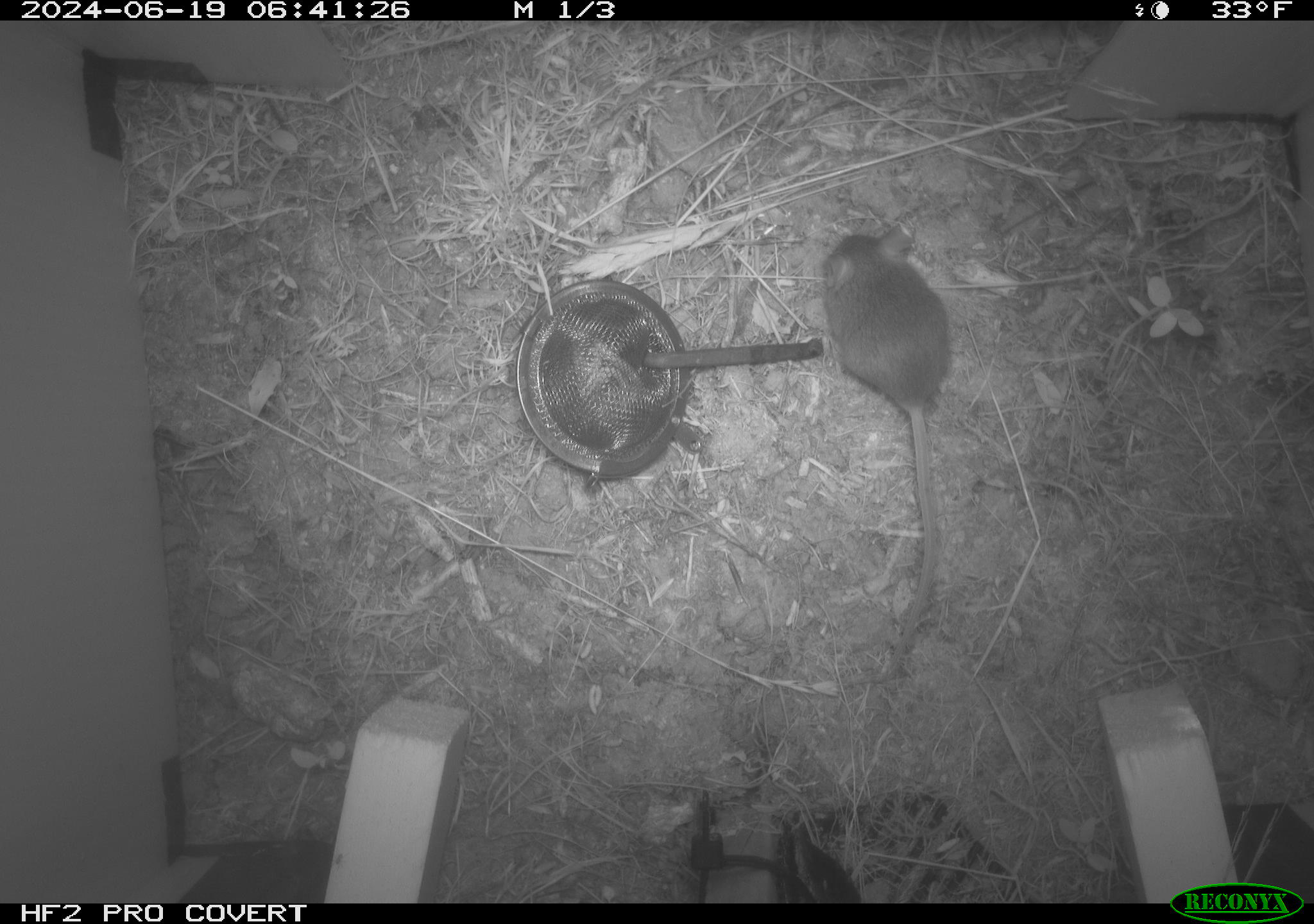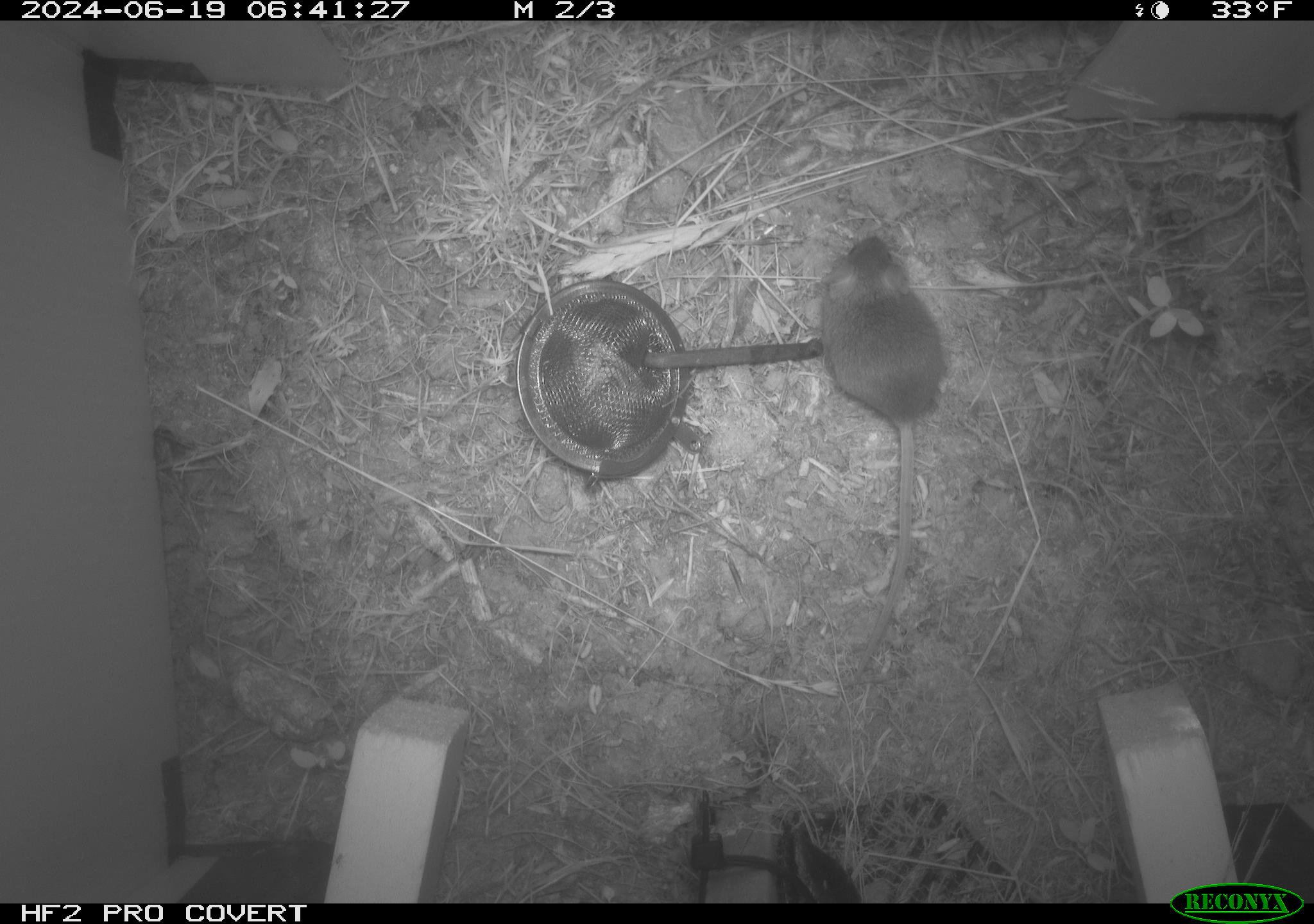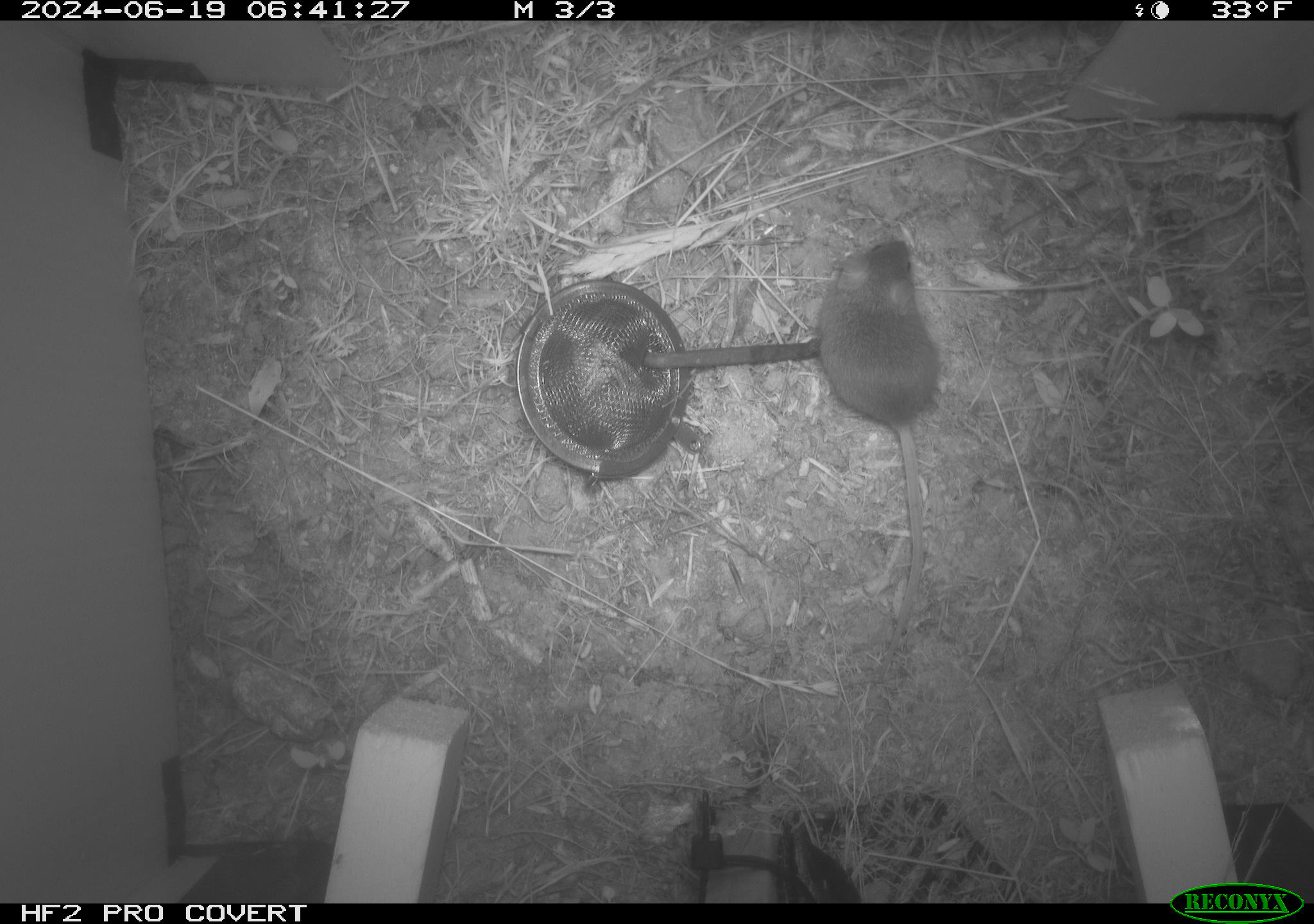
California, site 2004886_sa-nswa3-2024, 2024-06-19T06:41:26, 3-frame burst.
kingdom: Animalia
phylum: Chordata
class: Mammalia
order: Rodentia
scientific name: Rodentia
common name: rodent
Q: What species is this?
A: Rodent (Rodentia).